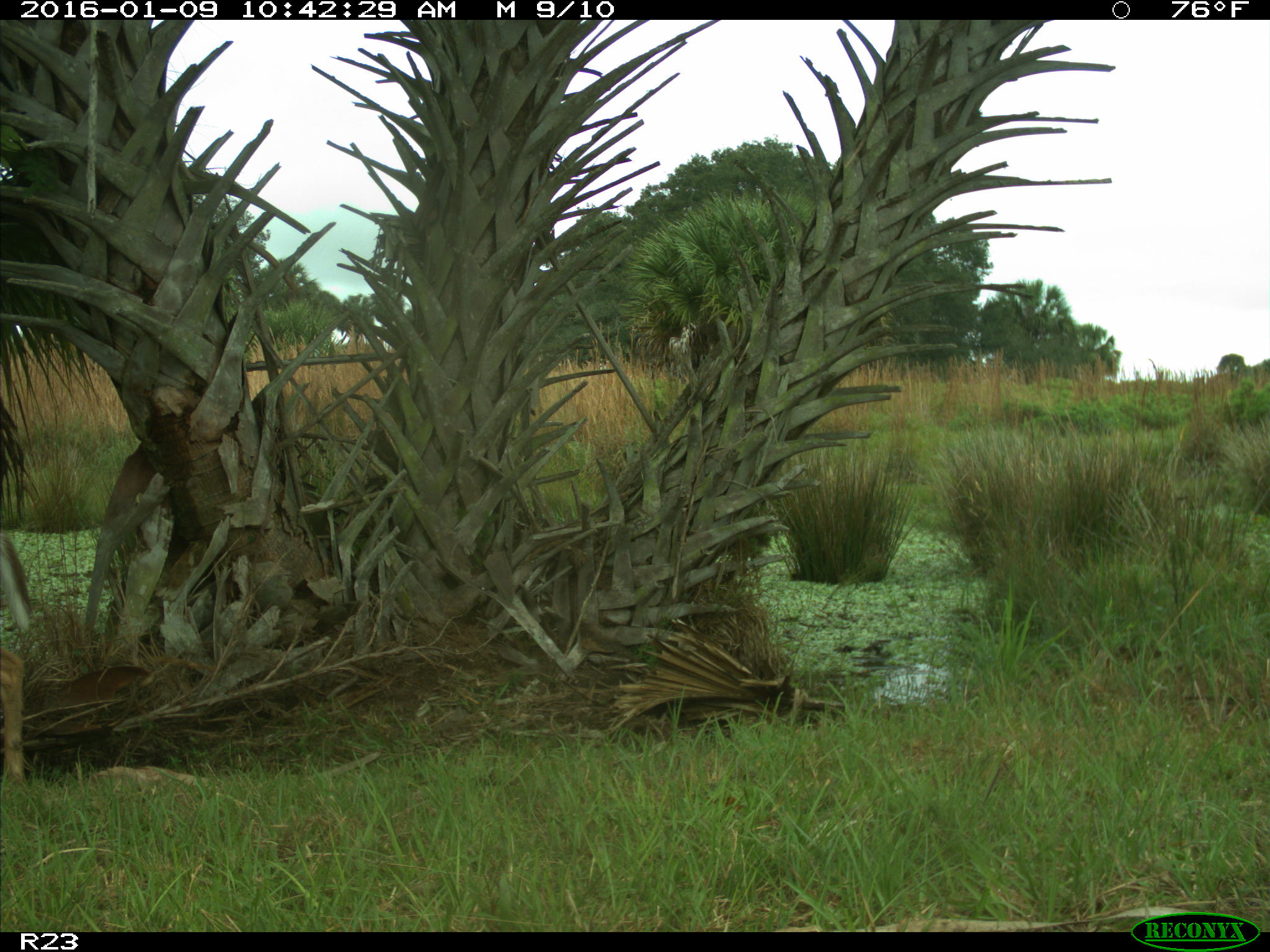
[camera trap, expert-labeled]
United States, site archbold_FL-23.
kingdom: Animalia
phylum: Chordata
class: Mammalia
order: Artiodactyla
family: Cervidae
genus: Odocoileus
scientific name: Odocoileus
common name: deer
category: unidentified deer